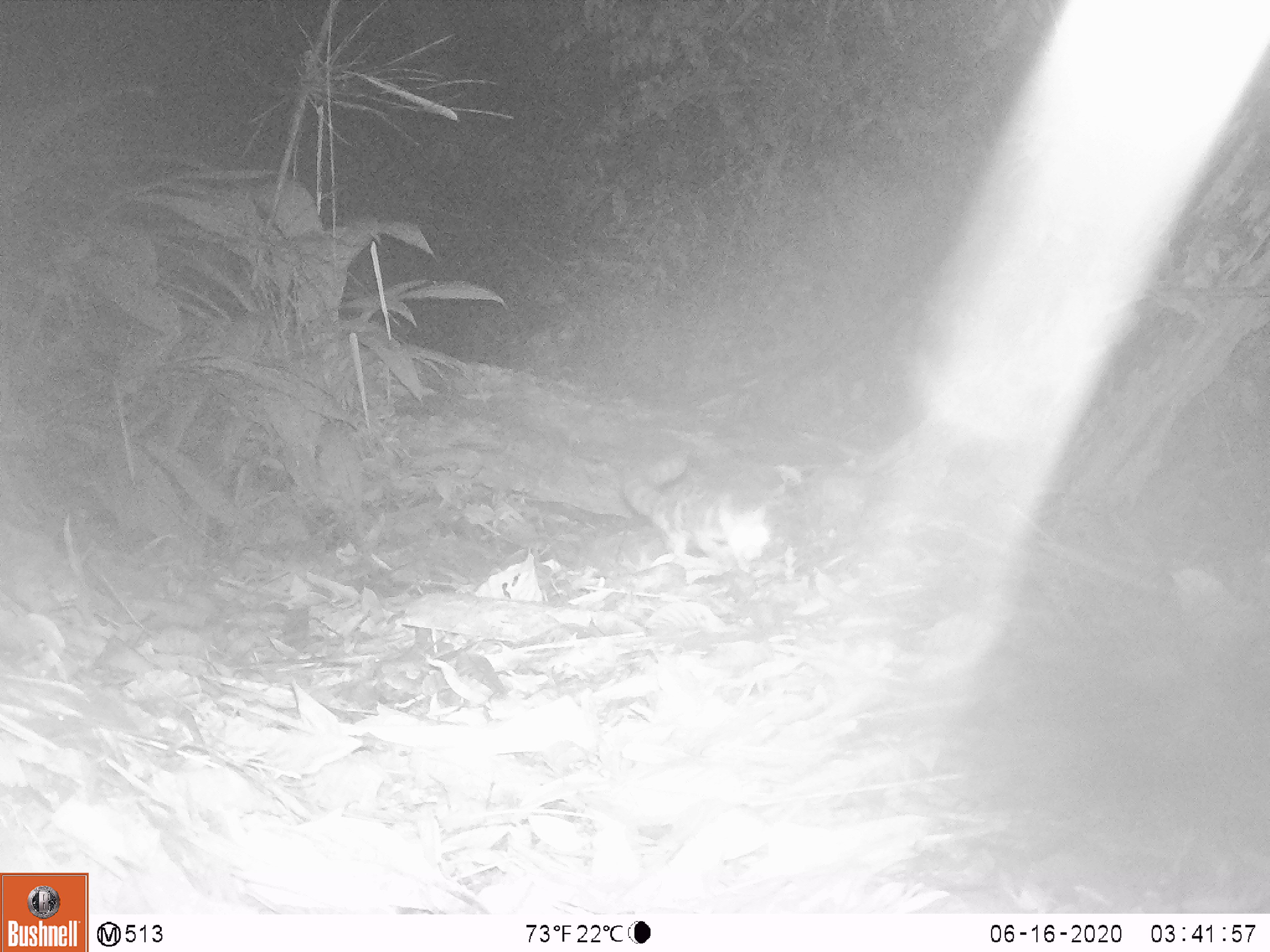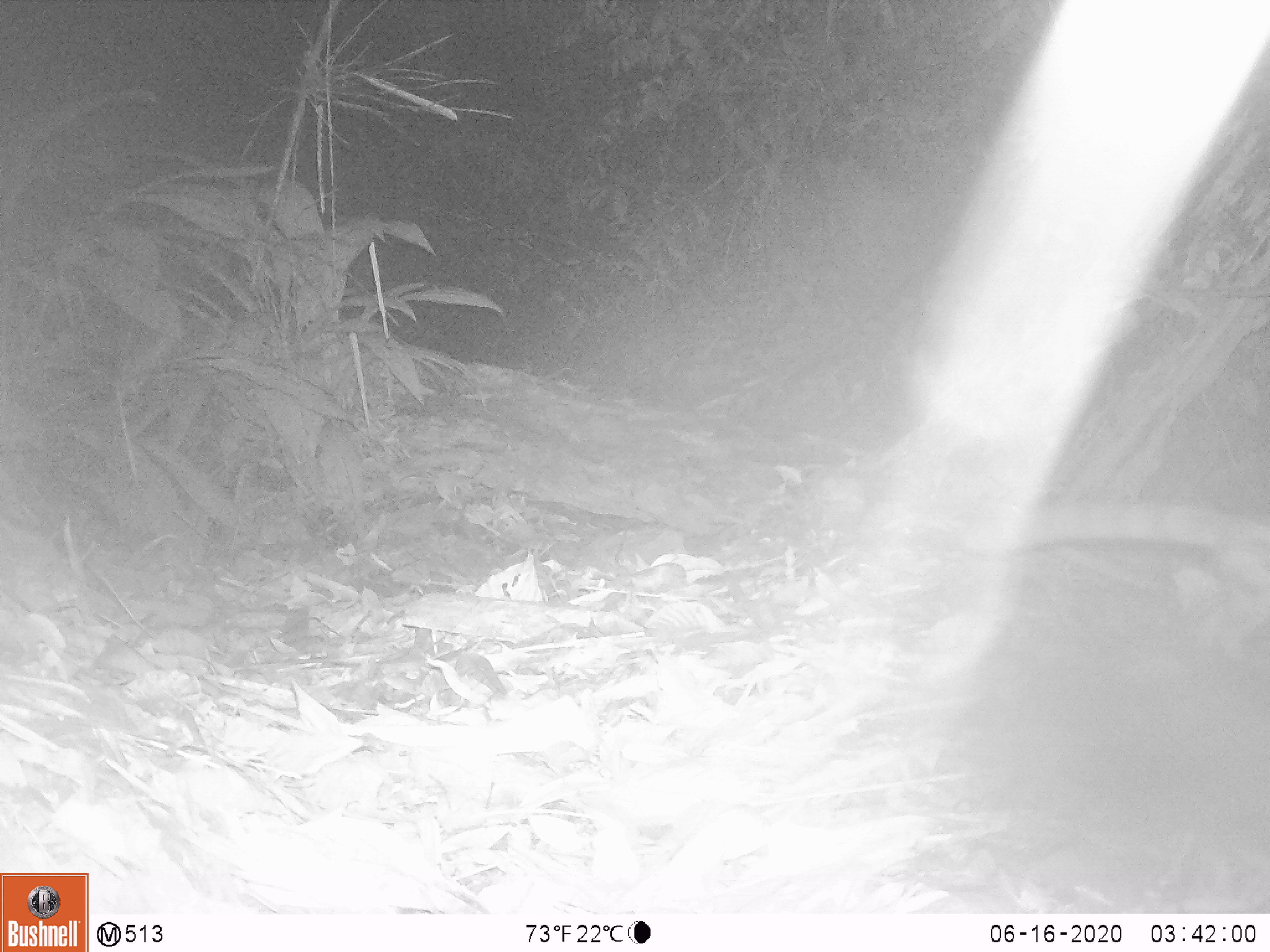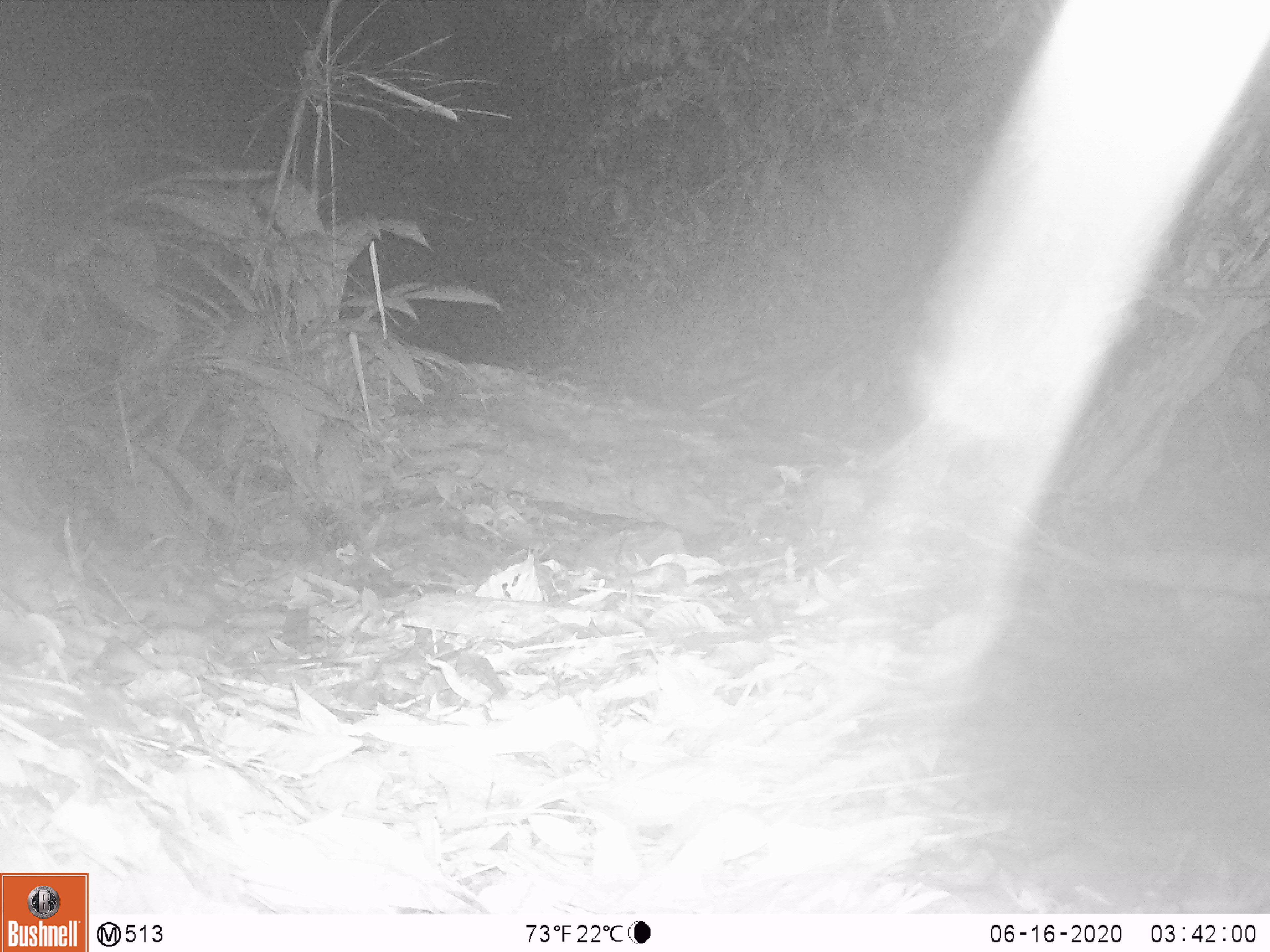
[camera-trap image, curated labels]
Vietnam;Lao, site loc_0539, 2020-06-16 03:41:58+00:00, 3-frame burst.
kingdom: Animalia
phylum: Chordata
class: Mammalia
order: Carnivora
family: Prionodontidae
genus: Prionodon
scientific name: Prionodon pardicolor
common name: spotted linsang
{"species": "spotted linsang (Prionodon pardicolor)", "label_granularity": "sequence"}